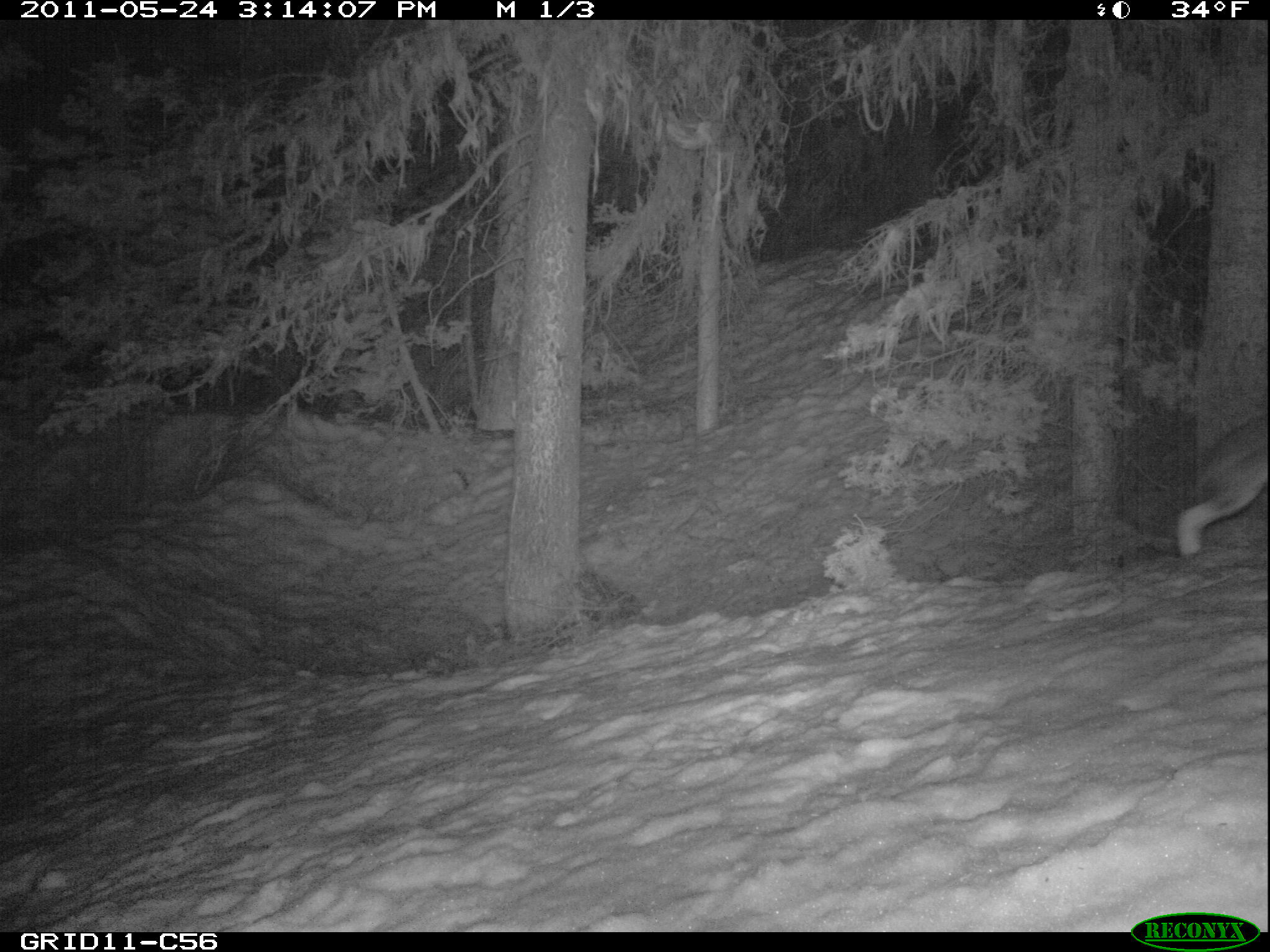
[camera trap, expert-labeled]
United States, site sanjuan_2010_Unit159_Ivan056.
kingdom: Animalia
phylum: Chordata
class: Mammalia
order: Lagomorpha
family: Leporidae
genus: Lepus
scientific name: Lepus americanus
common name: snowshoe hare